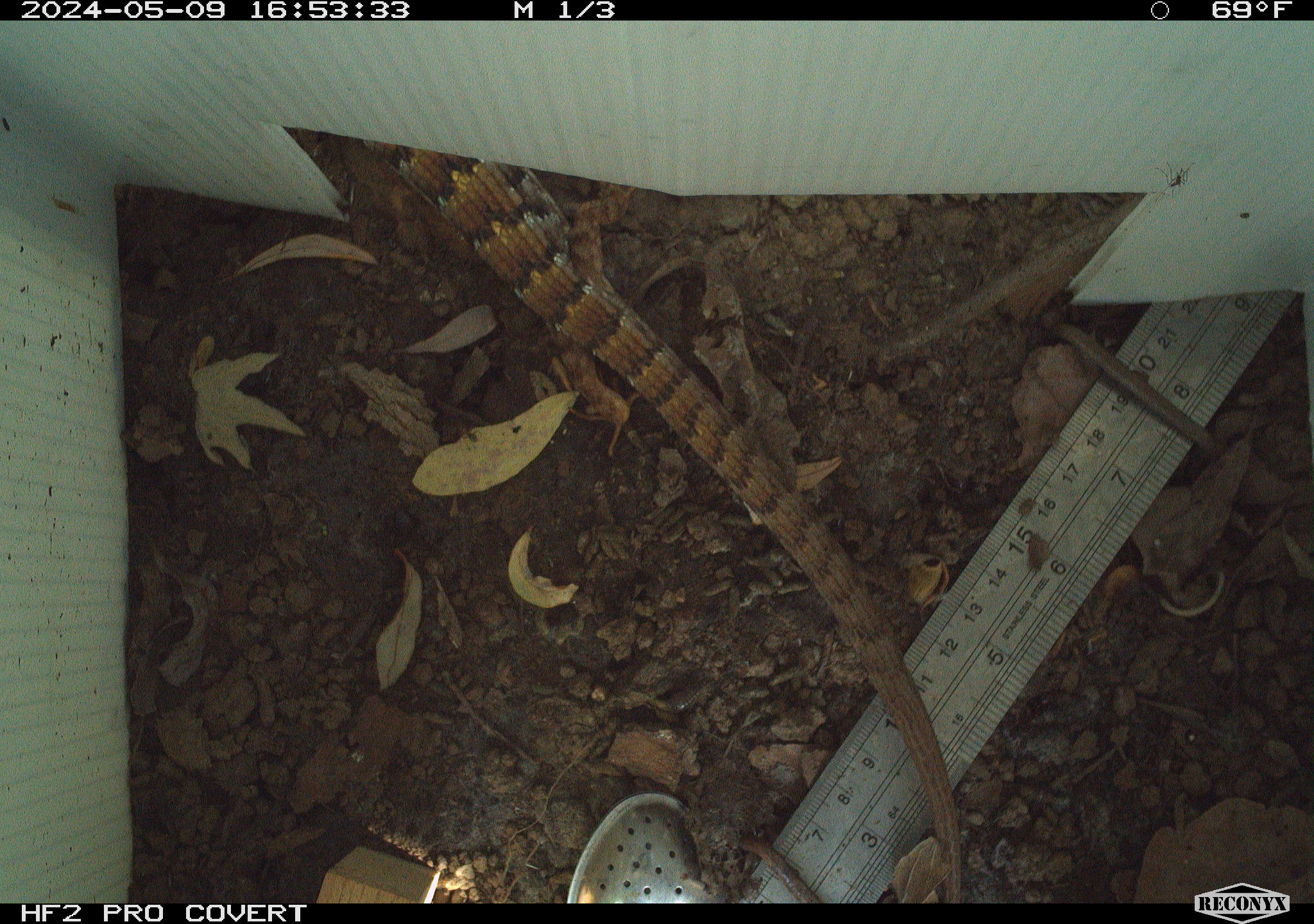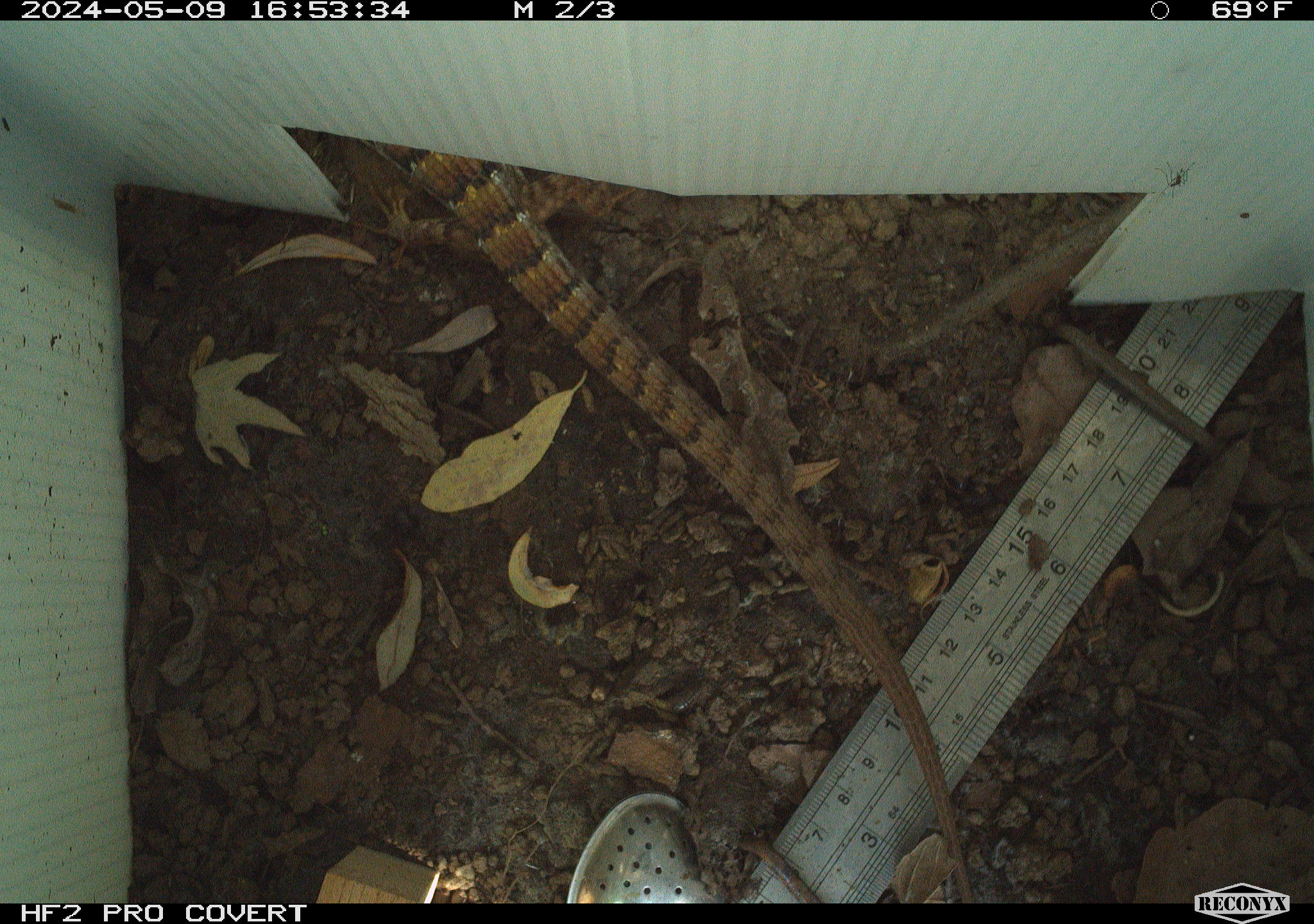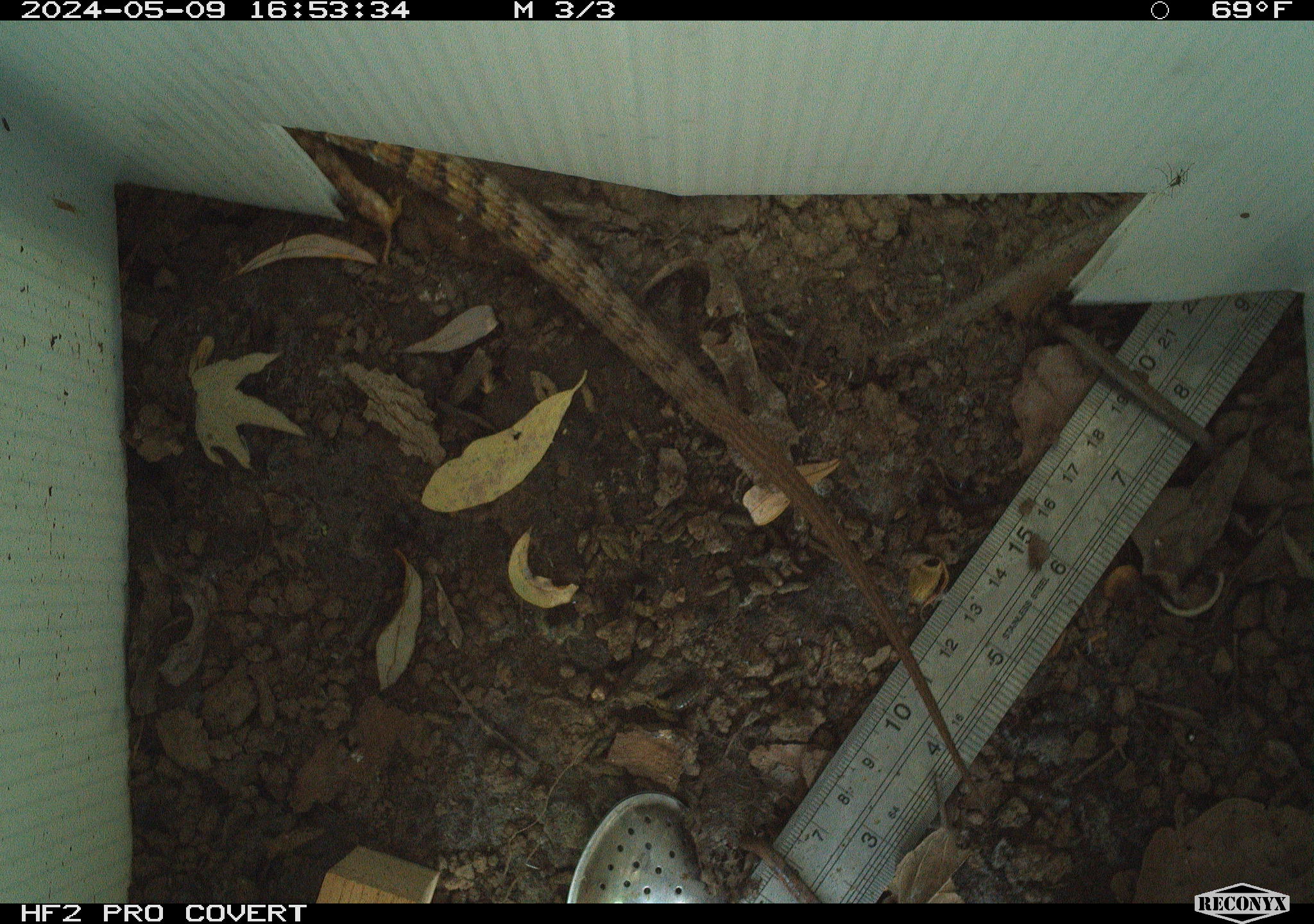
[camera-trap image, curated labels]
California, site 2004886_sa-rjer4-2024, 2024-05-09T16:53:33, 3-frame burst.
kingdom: Animalia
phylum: Chordata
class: Reptilia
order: Squamata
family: Anguidae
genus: Elgaria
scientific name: Elgaria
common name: alligator lizards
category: elgaria species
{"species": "elgaria species (alligator lizards) (Elgaria)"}